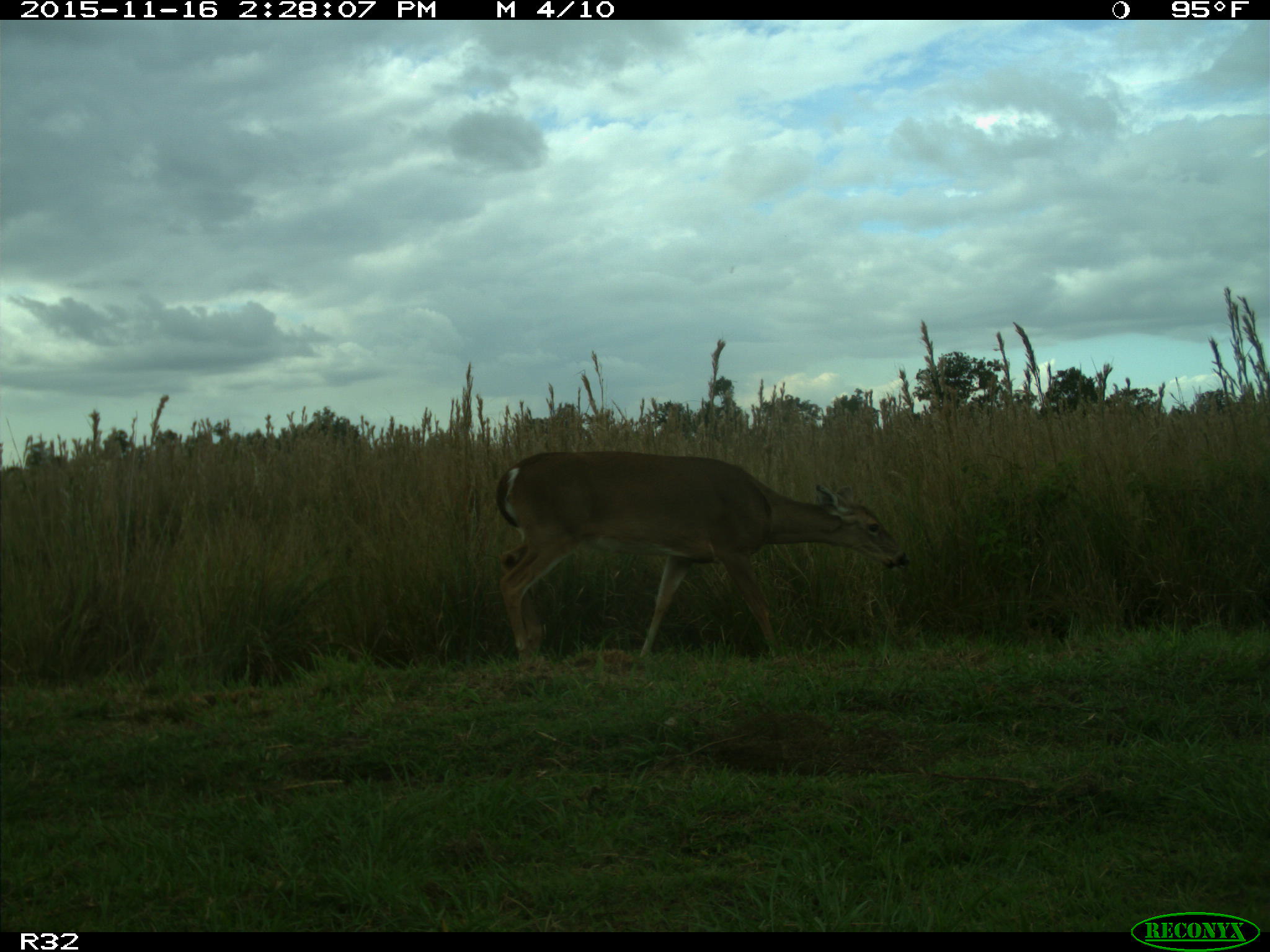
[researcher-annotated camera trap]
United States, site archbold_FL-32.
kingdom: Animalia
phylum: Chordata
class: Mammalia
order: Artiodactyla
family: Cervidae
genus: Odocoileus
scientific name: Odocoileus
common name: deer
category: unidentified deer